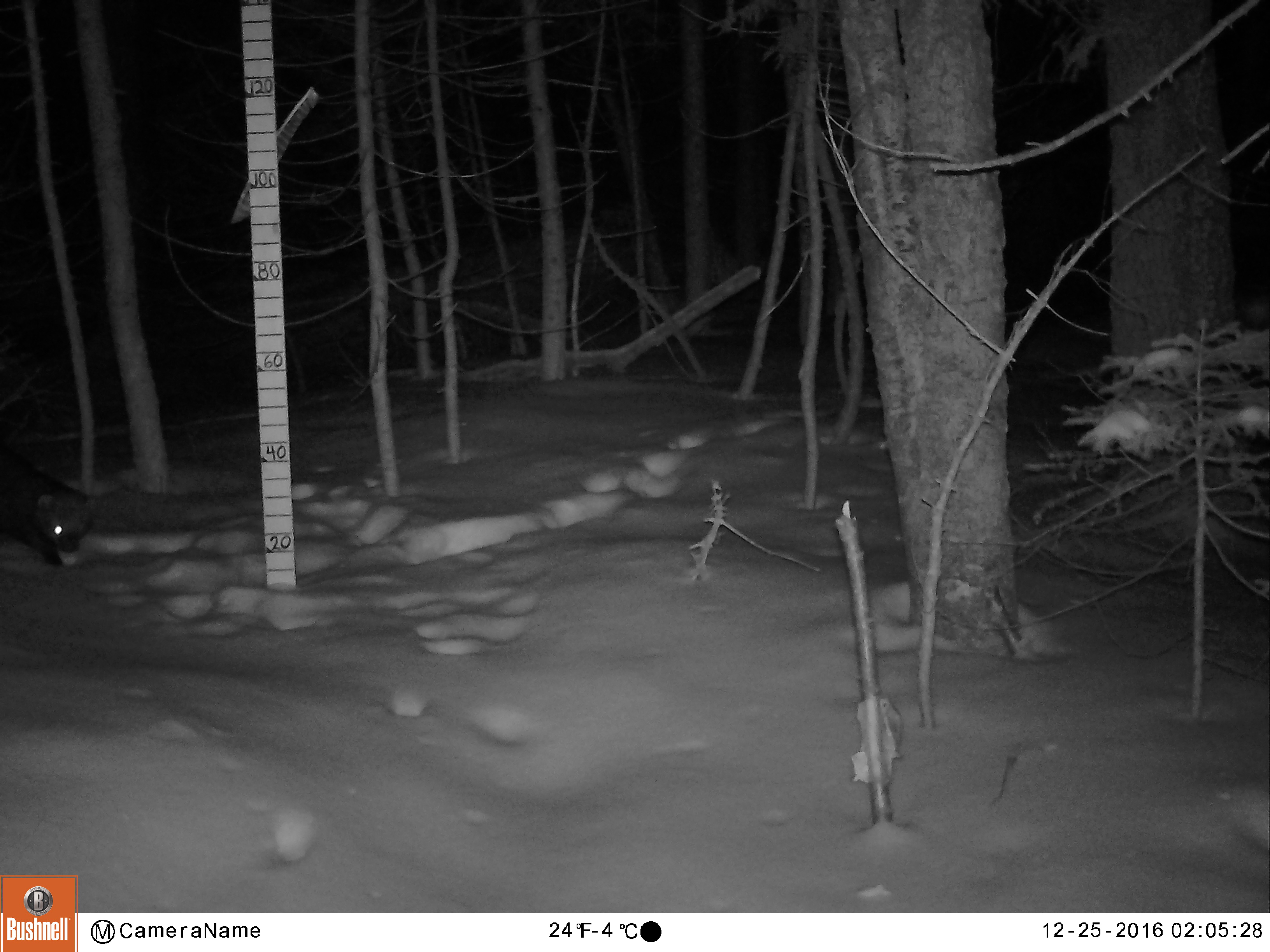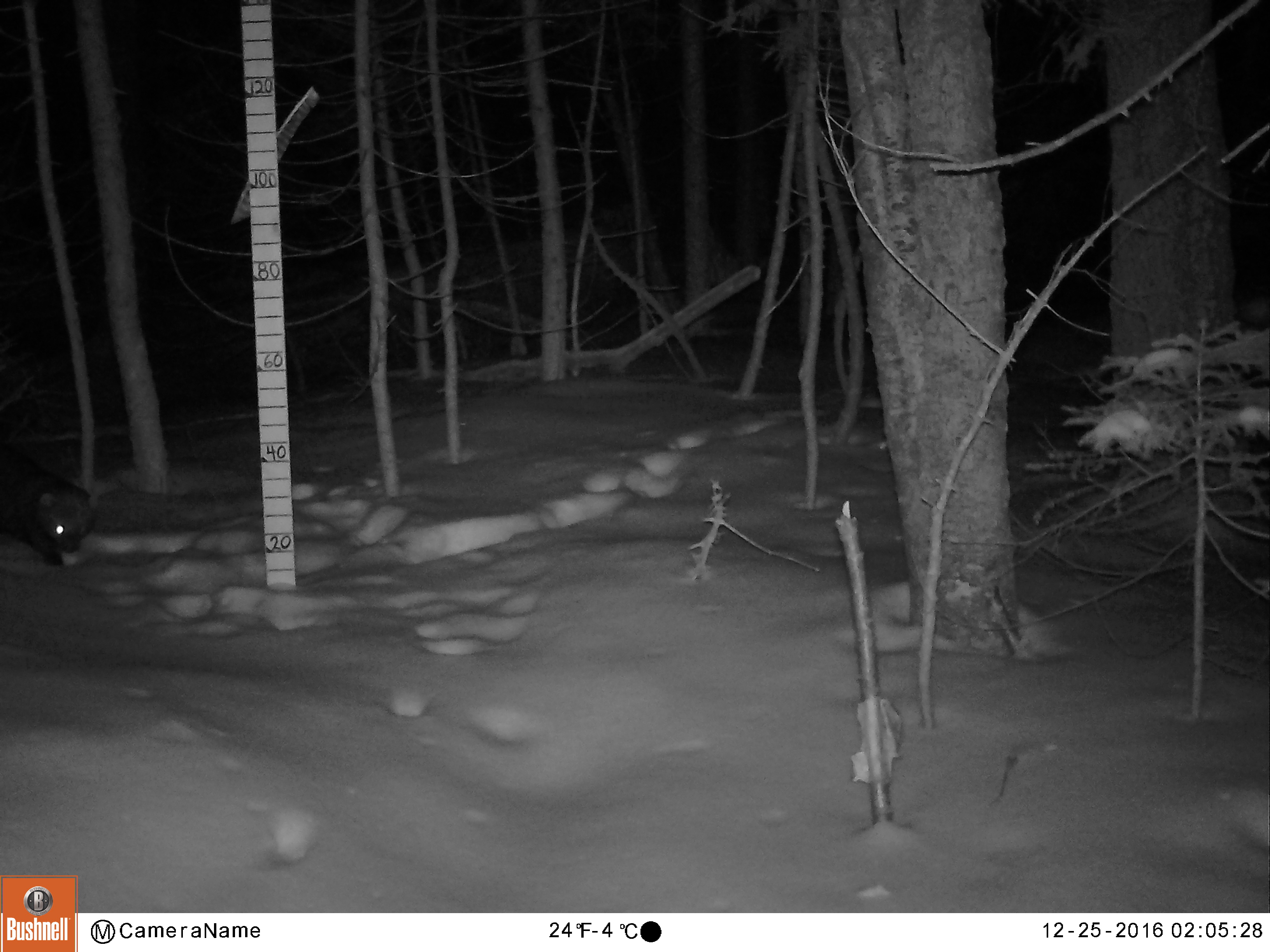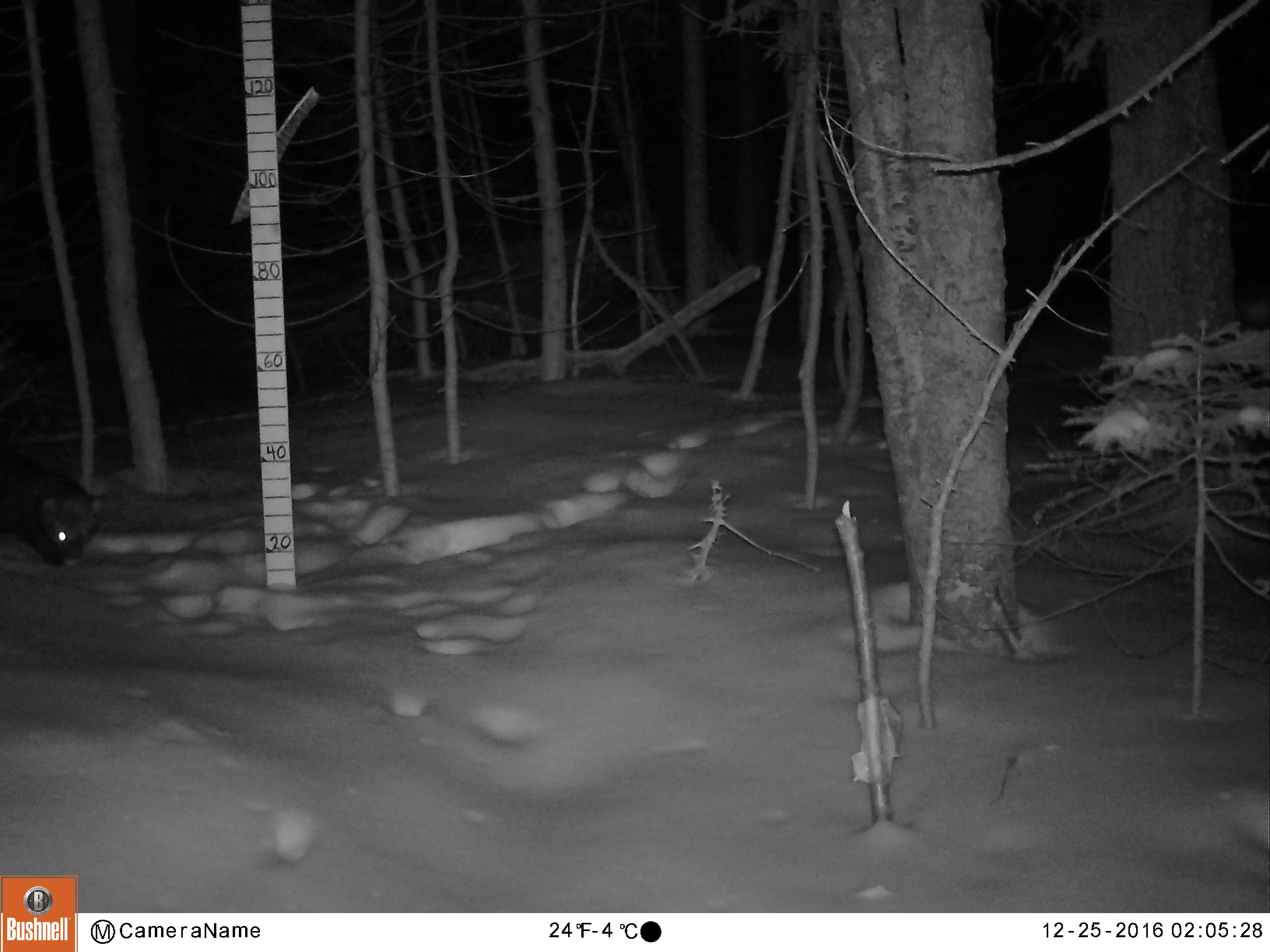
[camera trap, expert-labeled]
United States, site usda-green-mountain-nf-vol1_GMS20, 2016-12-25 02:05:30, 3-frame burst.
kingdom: Animalia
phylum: Chordata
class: Mammalia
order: Carnivora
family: Mustelidae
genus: Pekania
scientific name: Pekania pennanti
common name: fisher